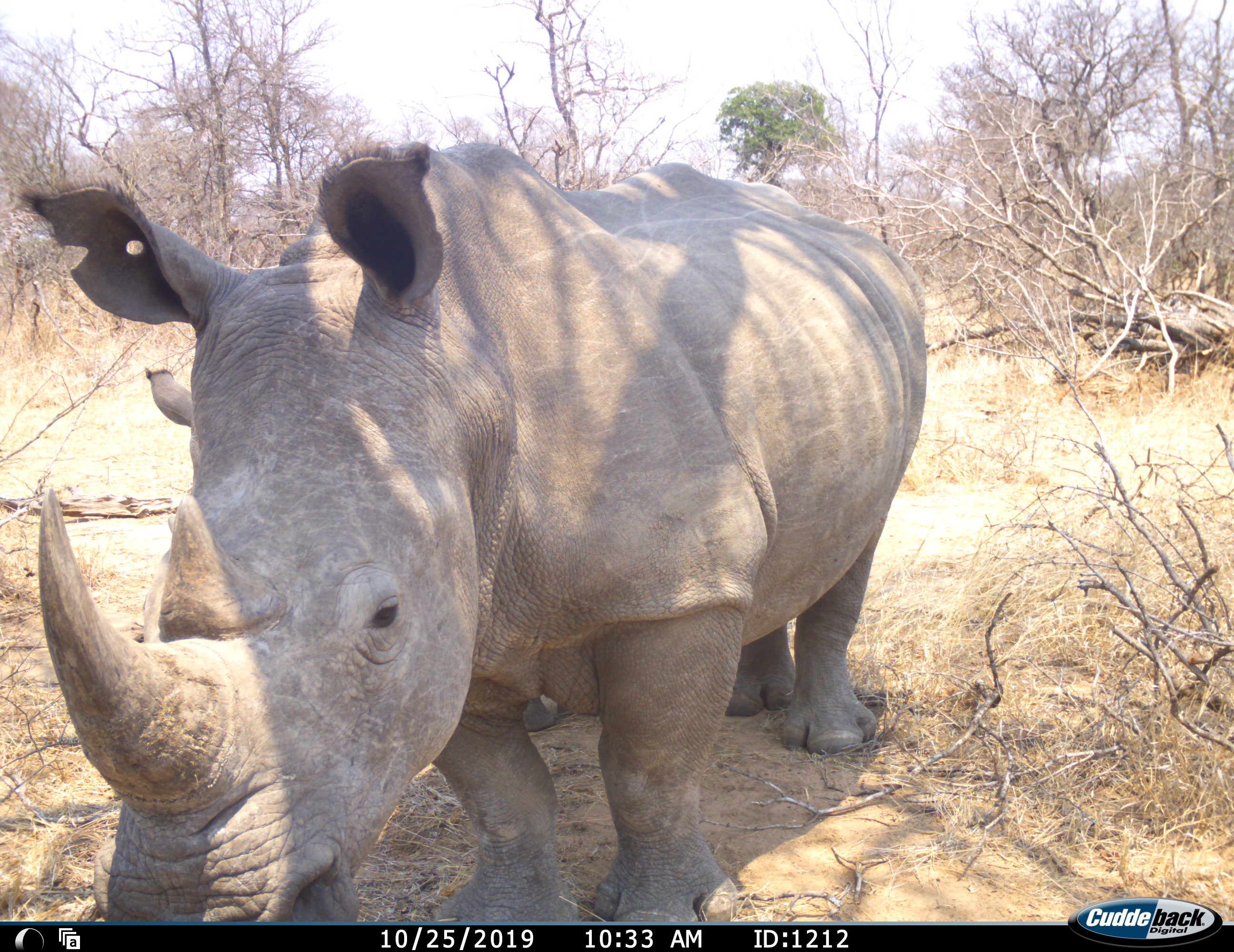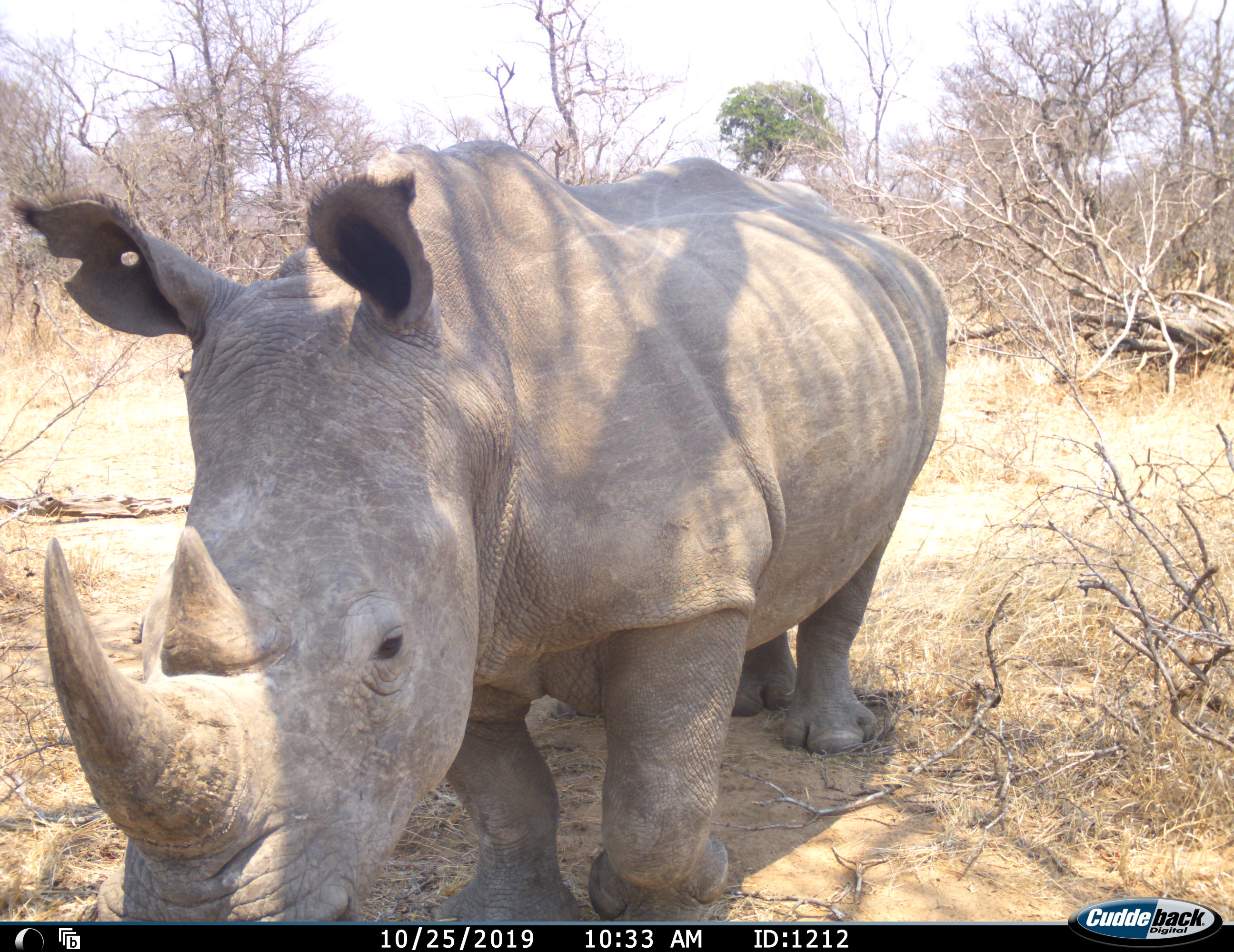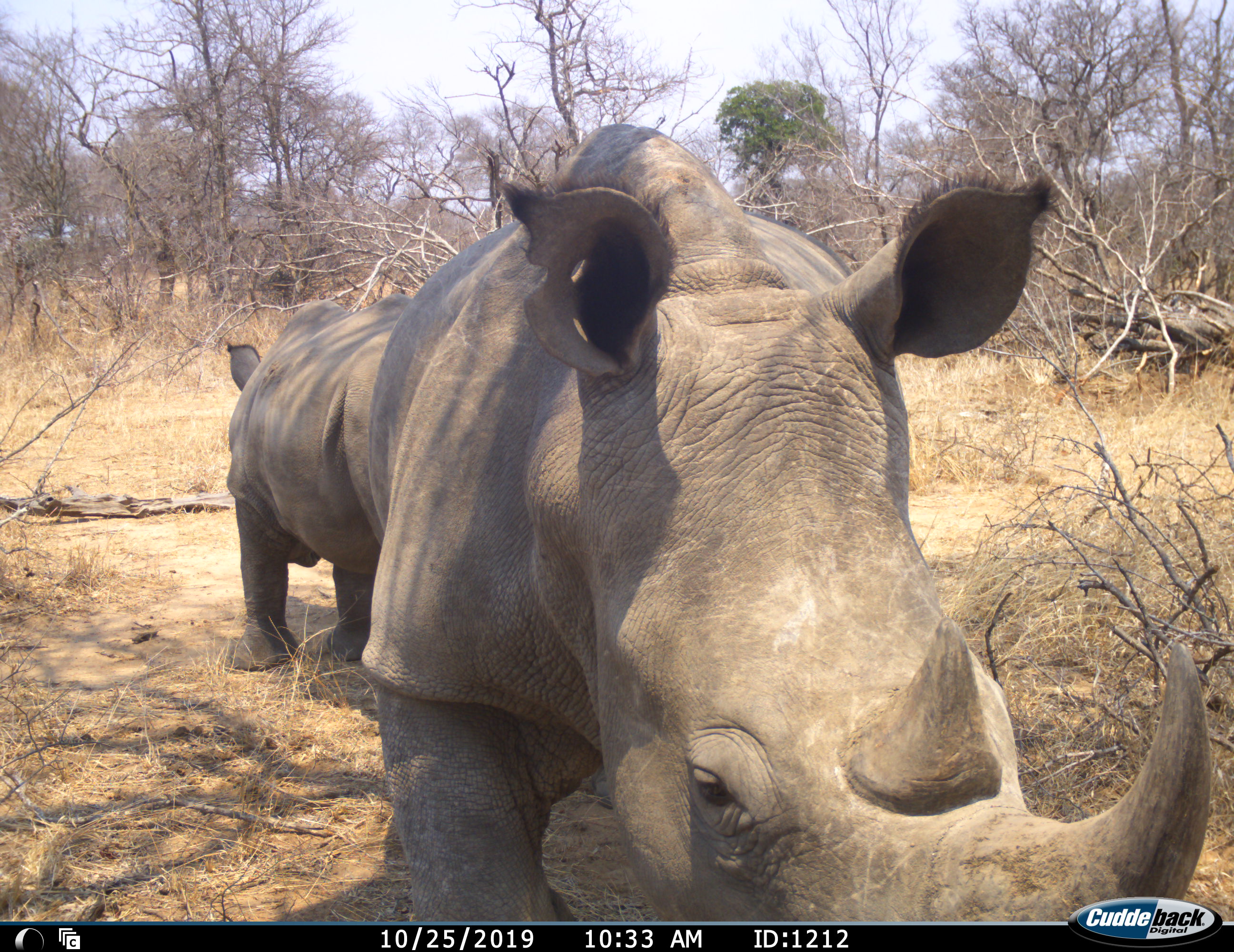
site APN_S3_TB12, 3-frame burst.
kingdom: Animalia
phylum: Chordata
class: Mammalia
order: Perissodactyla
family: Rhinocerotidae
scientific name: Rhinocerotidae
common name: unknown rhinoceros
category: rhinocerosunknown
Rhinocerosunknown (unknown rhinoceros) (Rhinocerotidae), count 2. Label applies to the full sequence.